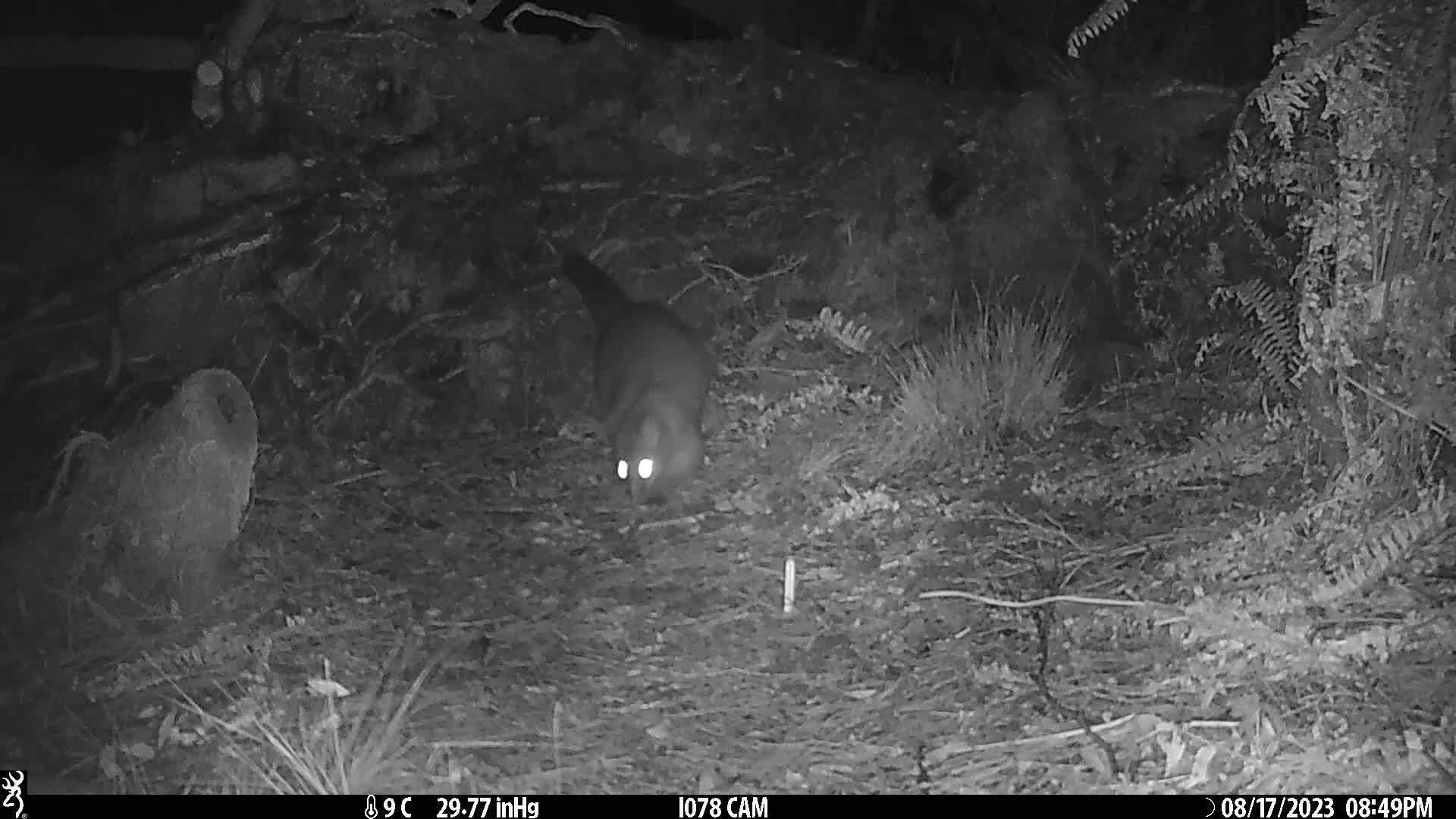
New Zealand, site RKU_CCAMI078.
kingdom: Animalia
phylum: Chordata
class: Mammalia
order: Diprotodontia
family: Phalangeridae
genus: Trichosurus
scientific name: Trichosurus vulpecula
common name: common brushtail possum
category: possum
Possum (common brushtail possum) (Trichosurus vulpecula).